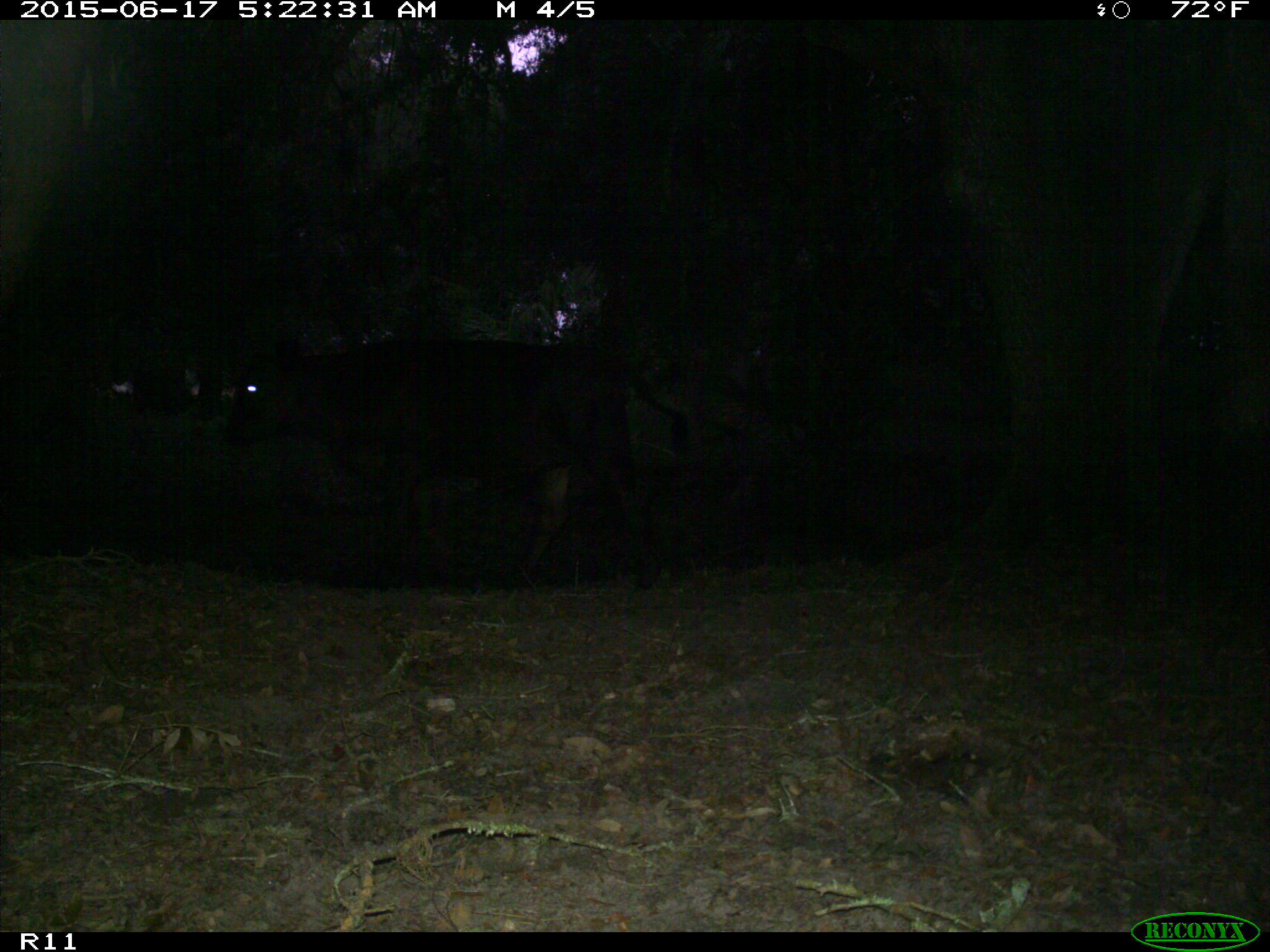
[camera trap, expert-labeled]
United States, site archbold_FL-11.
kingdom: Animalia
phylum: Chordata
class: Mammalia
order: Artiodactyla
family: Bovidae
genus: Bos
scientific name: Bos taurus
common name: domestic cow